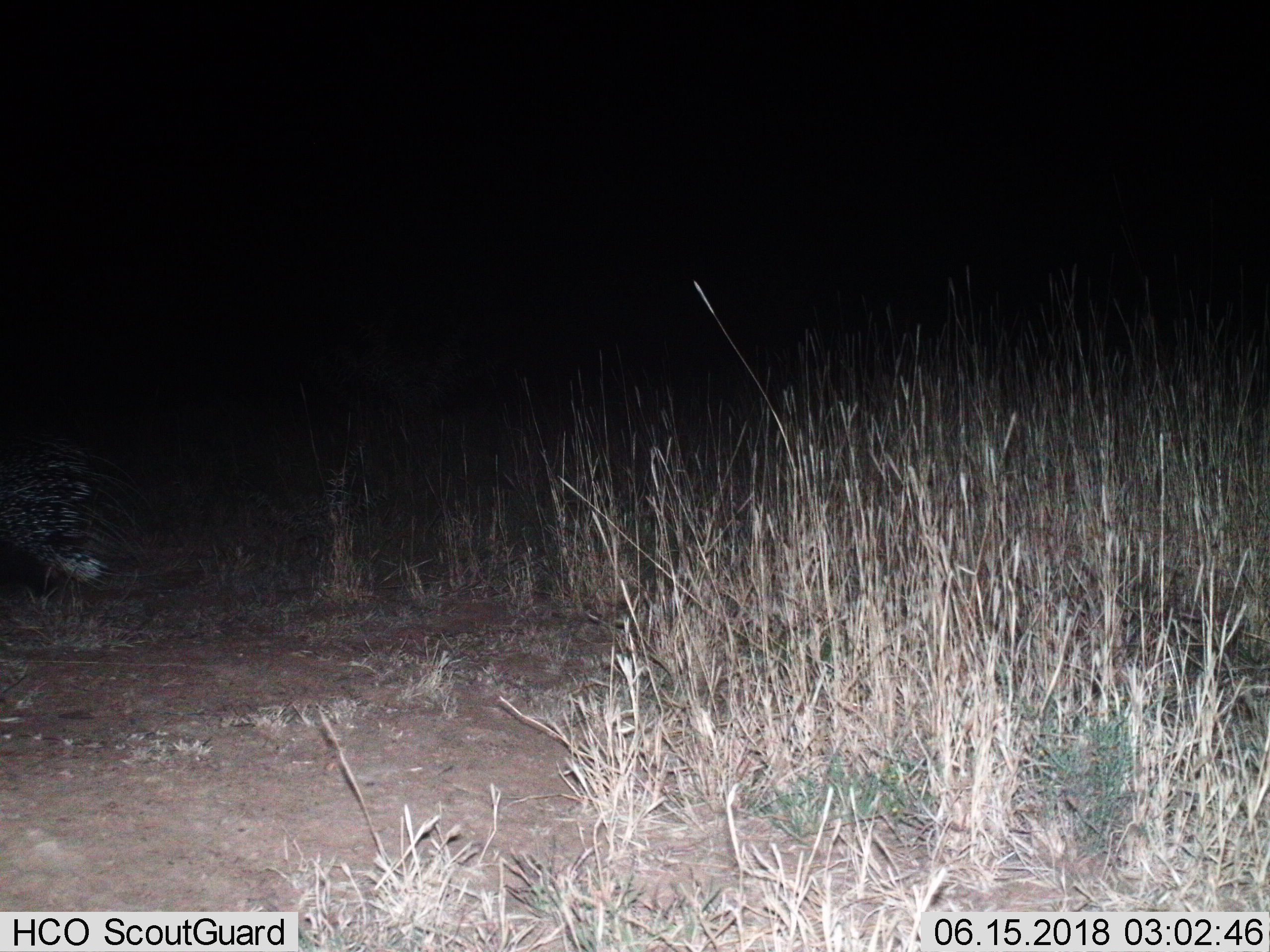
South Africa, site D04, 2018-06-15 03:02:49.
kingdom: Animalia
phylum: Chordata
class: Mammalia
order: Rodentia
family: Hystricidae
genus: Hystrix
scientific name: Hystrix africaeaustralis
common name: cape porcupine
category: porcupine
Porcupine (cape porcupine) (Hystrix africaeaustralis), count 1. Behavior (volunteer vote fractions): standing 0%, resting 0%, moving 100%, interacting 0%. Young present (vote fraction): 0%. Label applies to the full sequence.